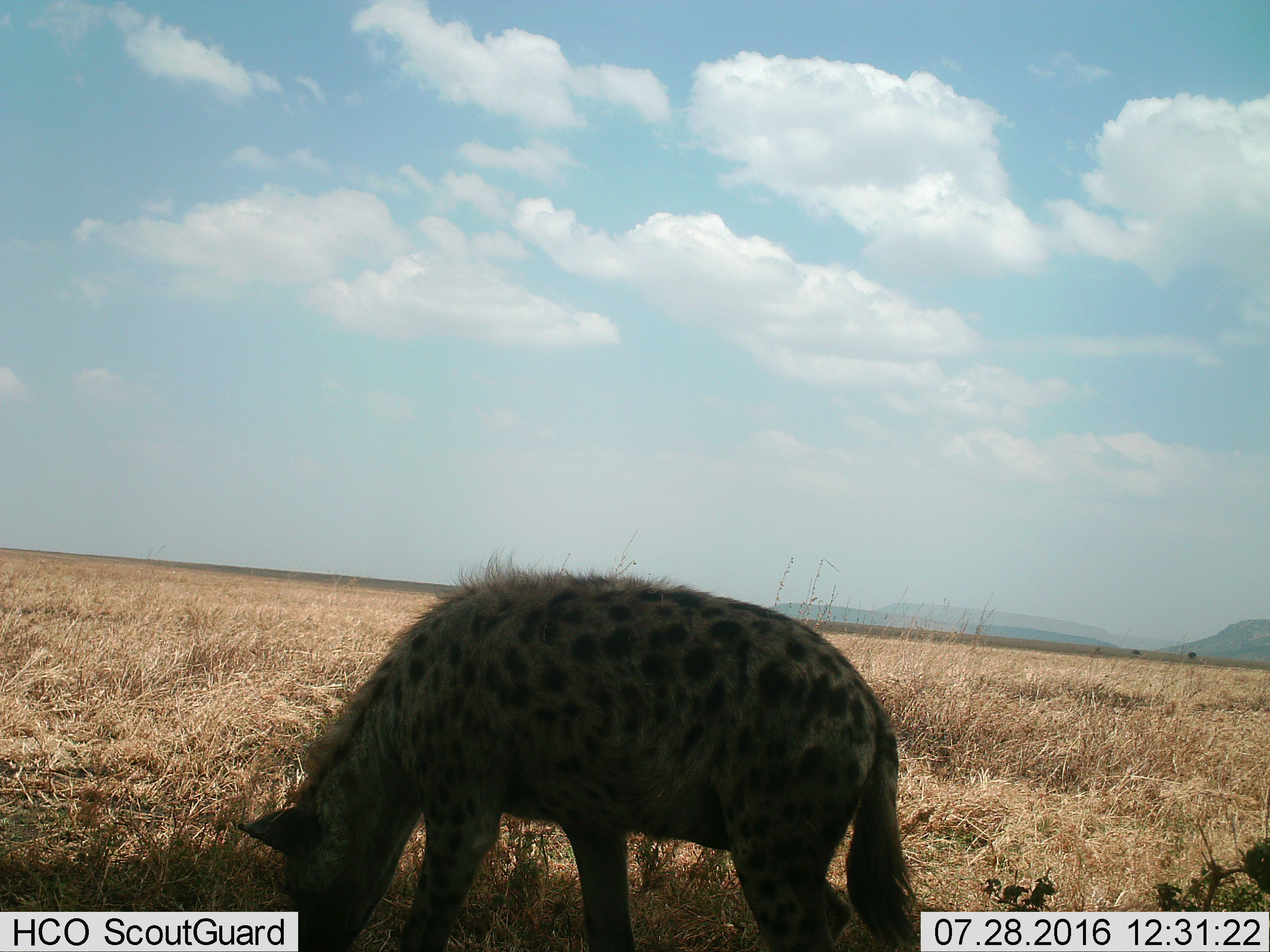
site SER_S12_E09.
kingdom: Animalia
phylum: Chordata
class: Mammalia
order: Carnivora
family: Hyaenidae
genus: Crocuta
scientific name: Crocuta crocuta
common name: spotted hyena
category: hyenaspotted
Hyenaspotted (spotted hyena) (Crocuta crocuta), count 1. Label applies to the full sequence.